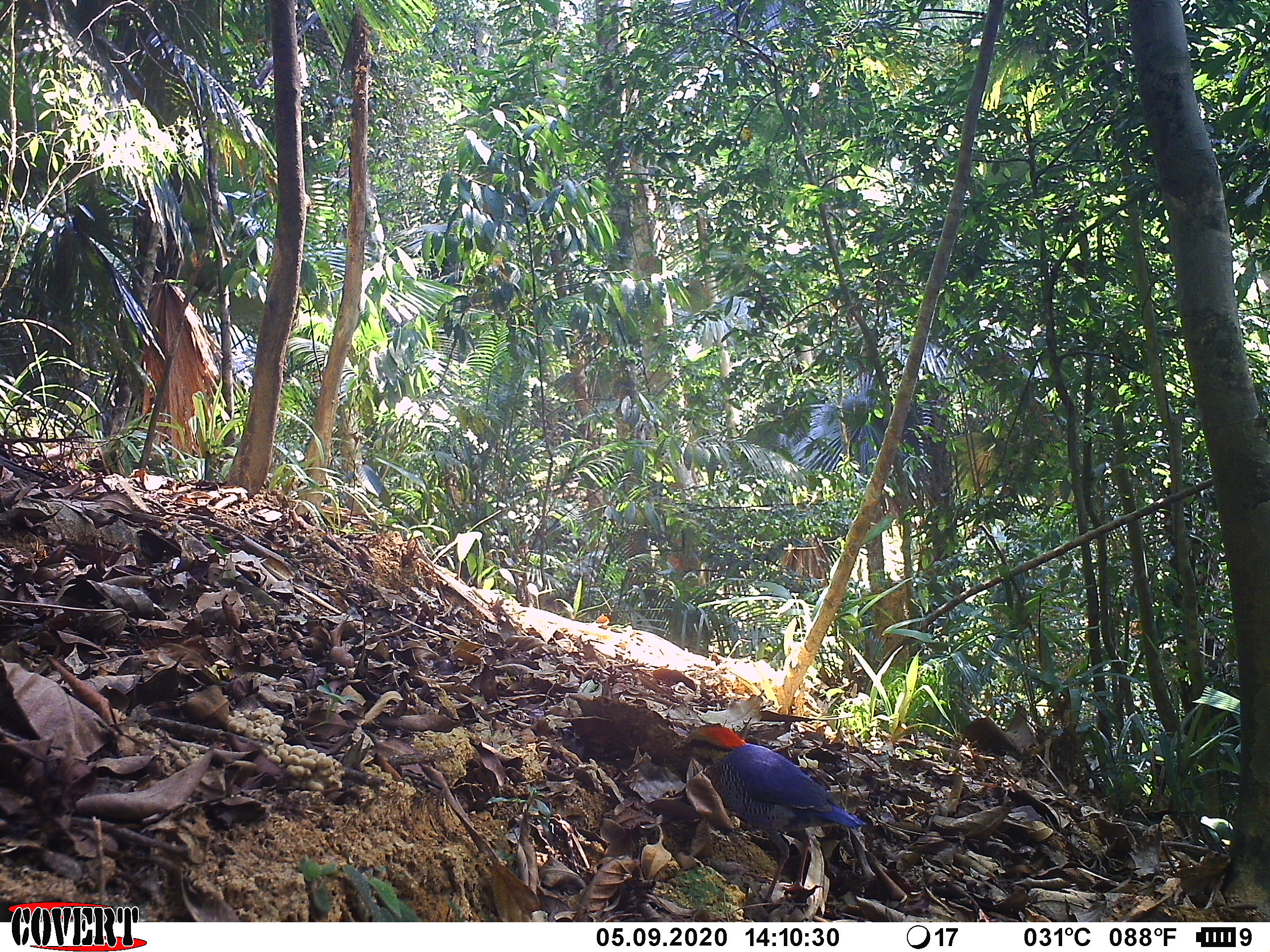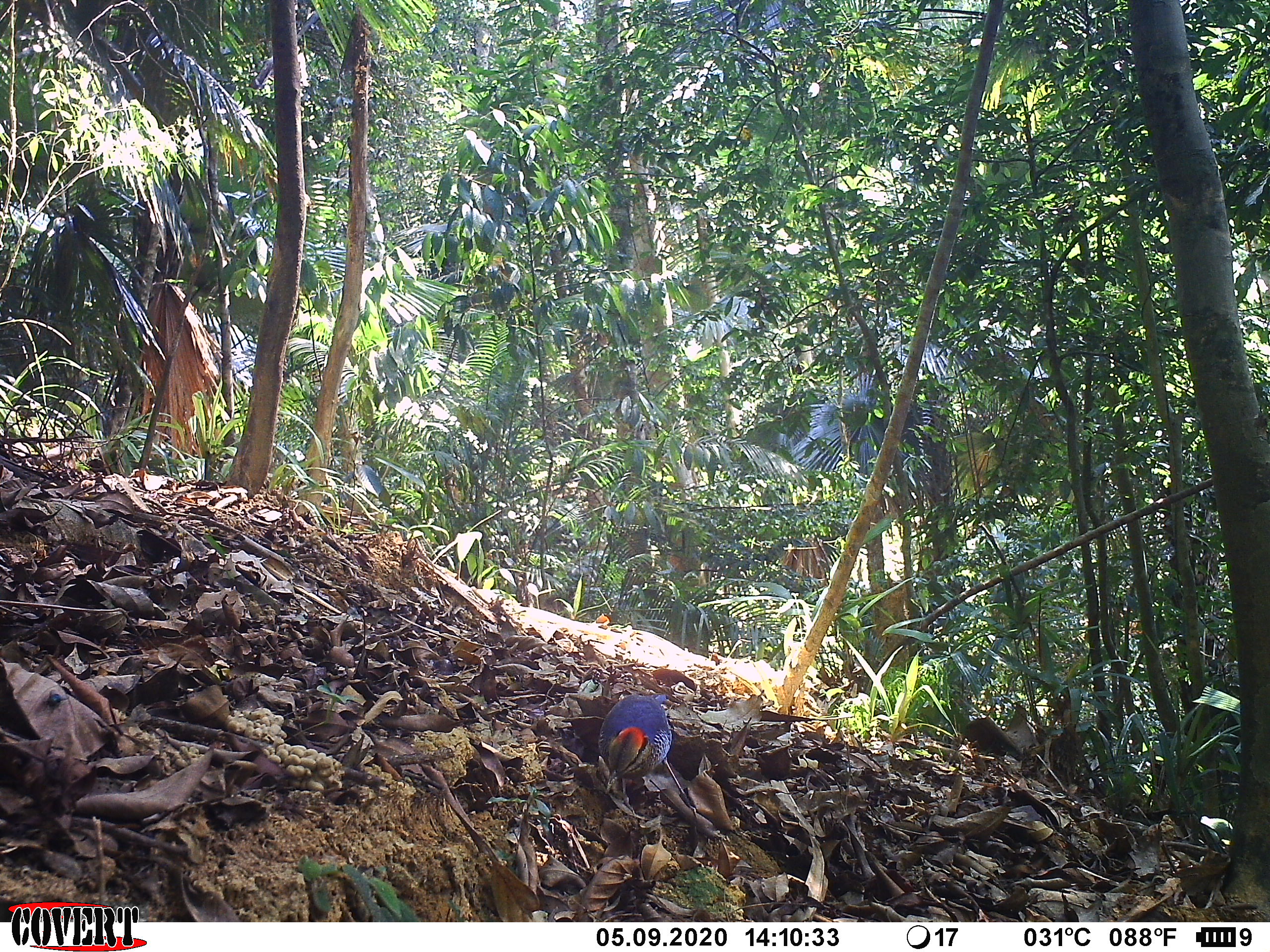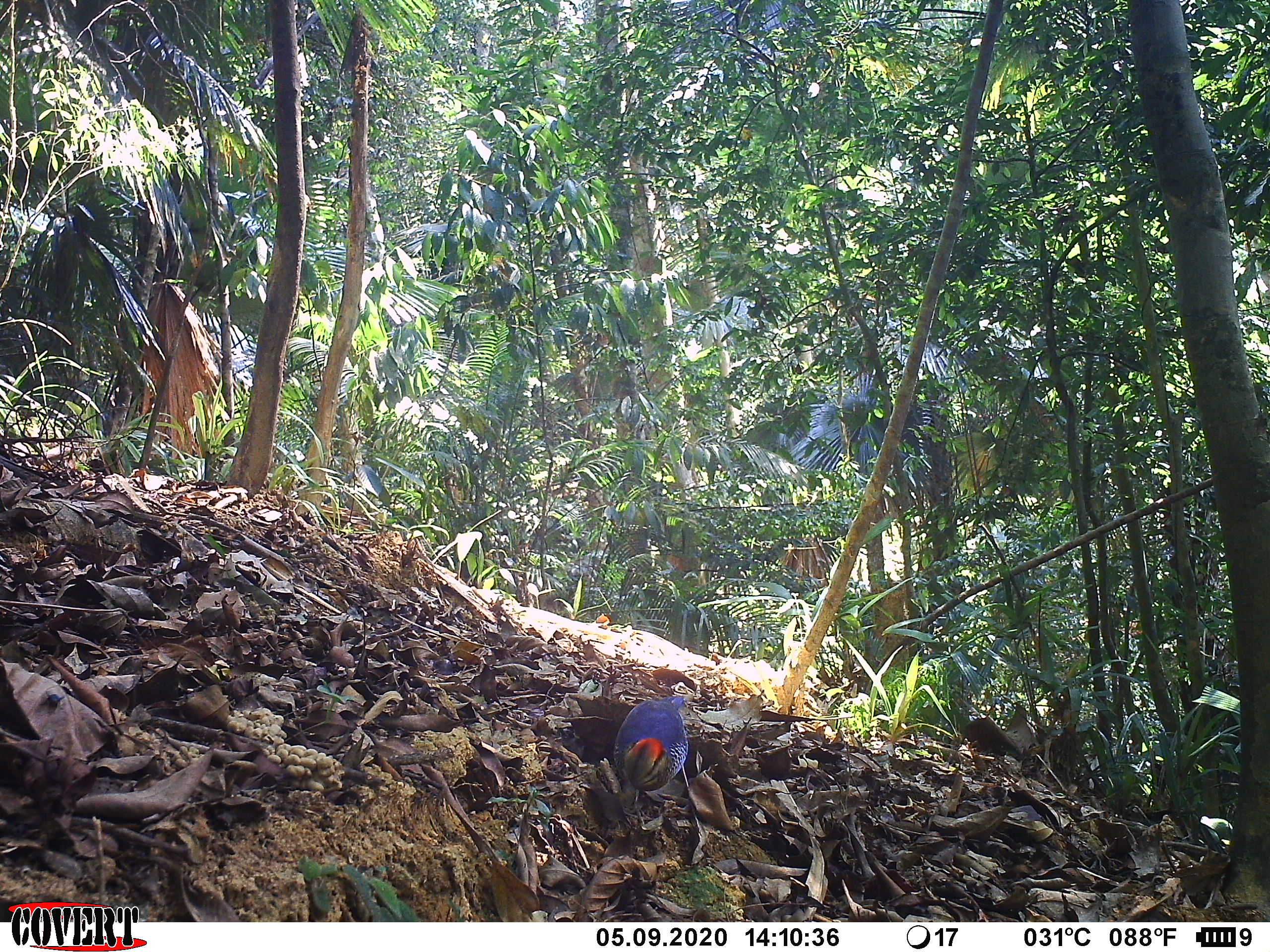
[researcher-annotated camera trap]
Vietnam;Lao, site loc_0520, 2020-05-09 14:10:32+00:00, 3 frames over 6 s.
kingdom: Animalia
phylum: Chordata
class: Aves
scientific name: Aves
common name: bird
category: unidentified bird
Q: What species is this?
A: Unidentified bird (bird) (Aves).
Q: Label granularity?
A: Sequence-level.